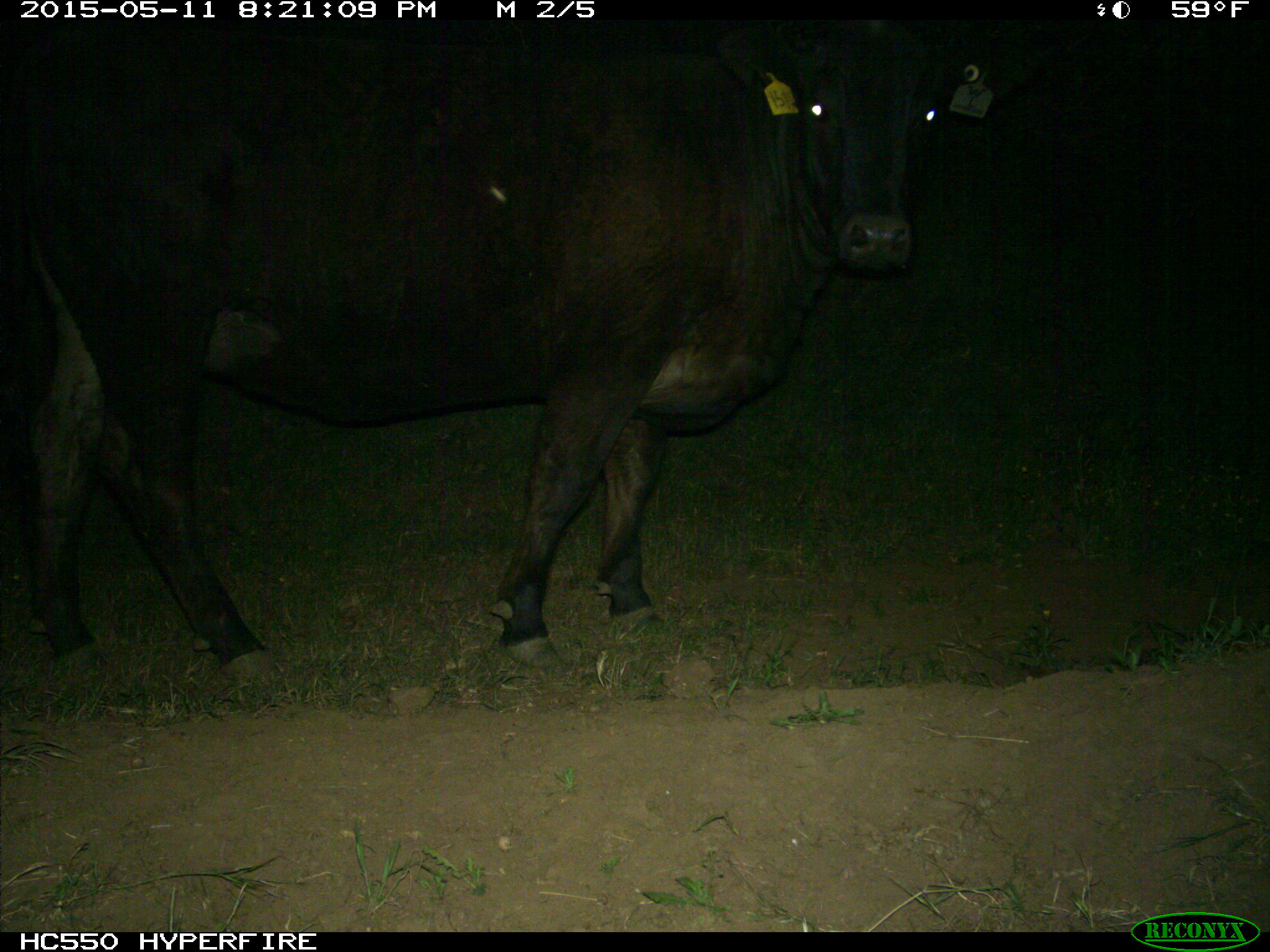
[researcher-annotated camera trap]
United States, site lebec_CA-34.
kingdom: Animalia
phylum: Chordata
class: Mammalia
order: Artiodactyla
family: Bovidae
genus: Bos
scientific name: Bos taurus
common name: domestic cow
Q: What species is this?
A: Bos taurus (domestic cow).